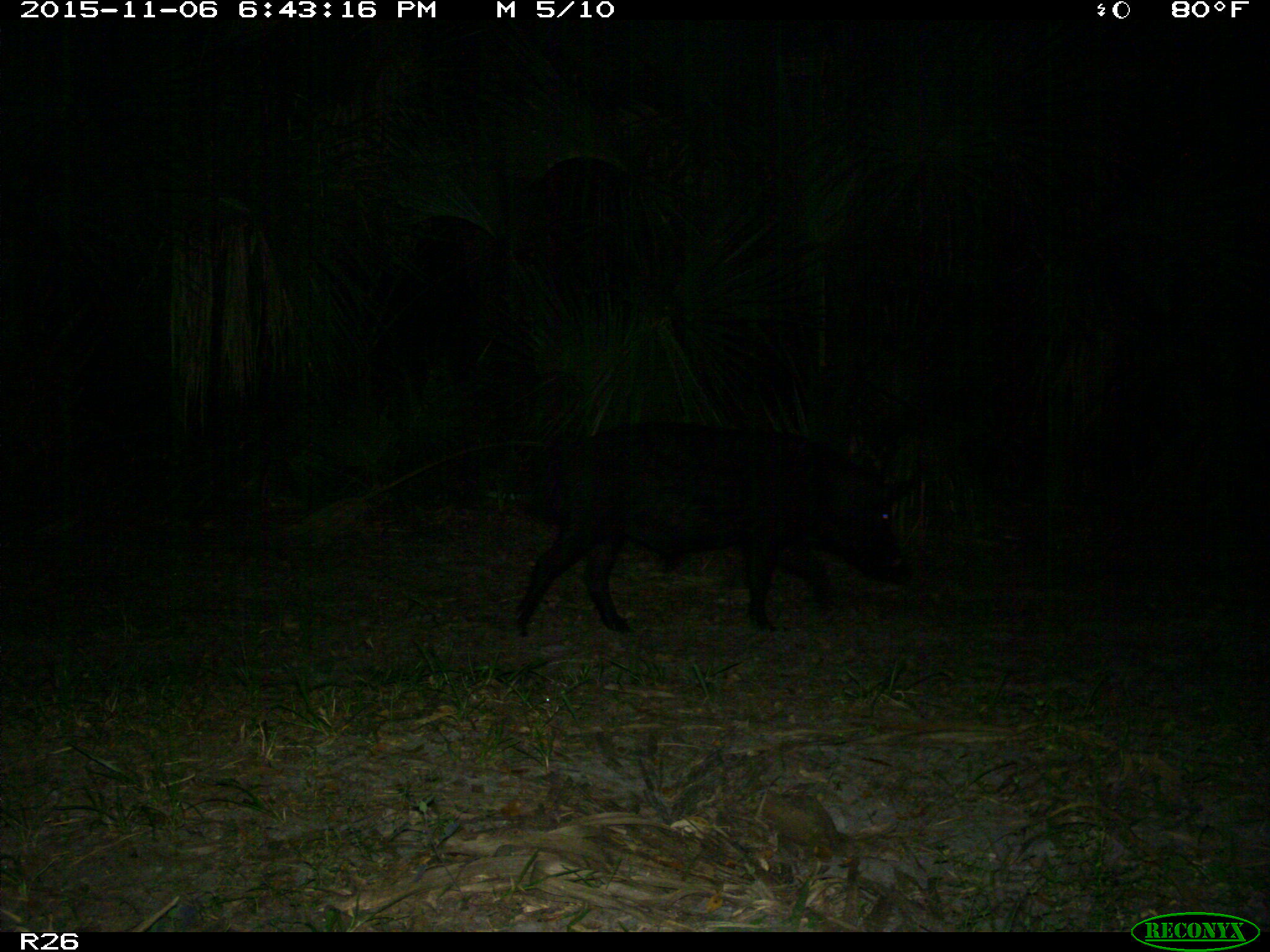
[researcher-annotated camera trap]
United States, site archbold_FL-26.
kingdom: Animalia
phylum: Chordata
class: Mammalia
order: Artiodactyla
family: Suidae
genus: Sus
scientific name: Sus scrofa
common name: wild boar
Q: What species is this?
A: Sus scrofa (wild boar).